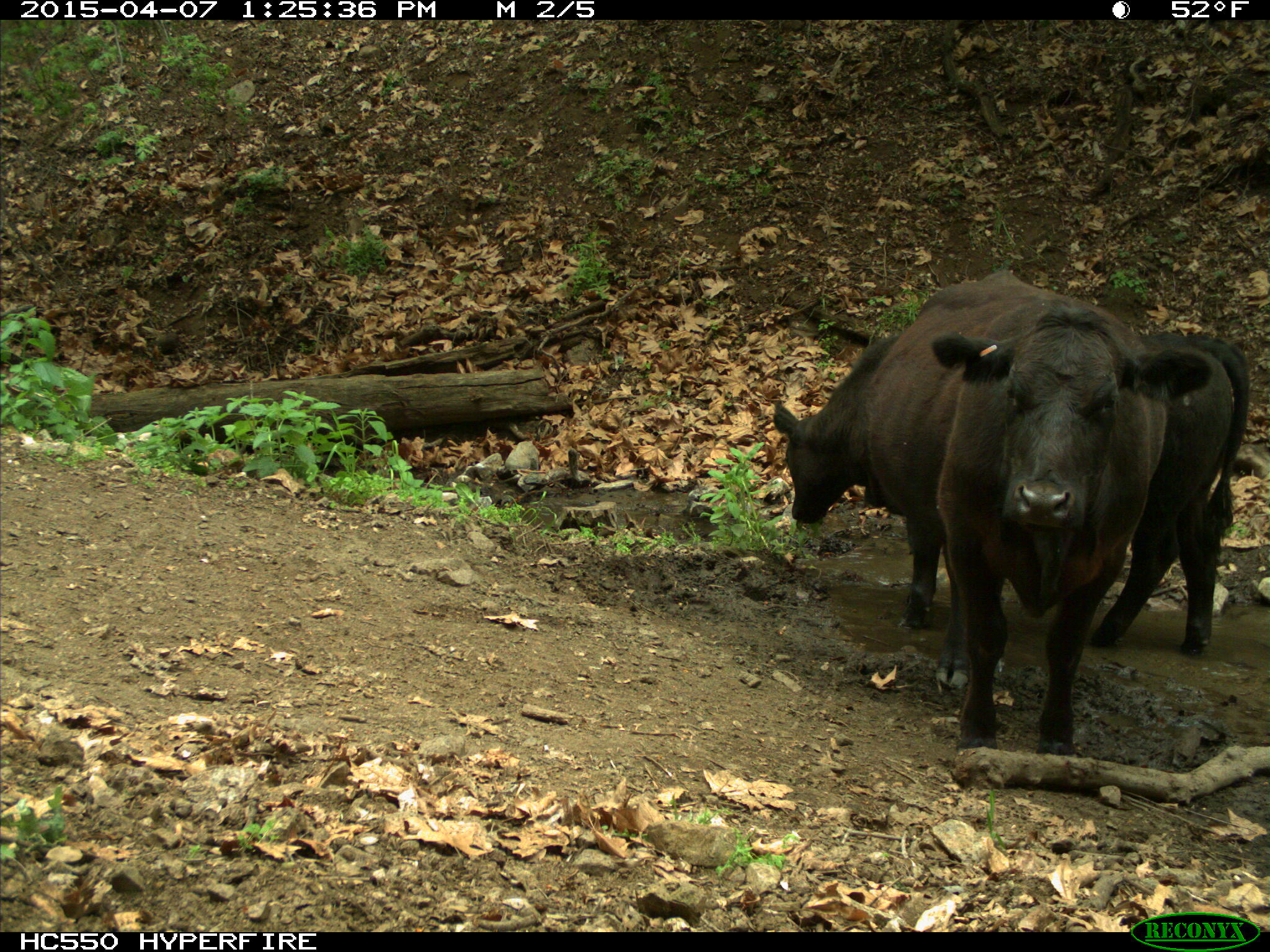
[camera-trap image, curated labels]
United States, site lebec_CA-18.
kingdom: Animalia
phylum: Chordata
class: Mammalia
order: Artiodactyla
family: Bovidae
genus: Bos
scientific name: Bos taurus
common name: domestic cow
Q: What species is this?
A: Bos taurus (domestic cow).